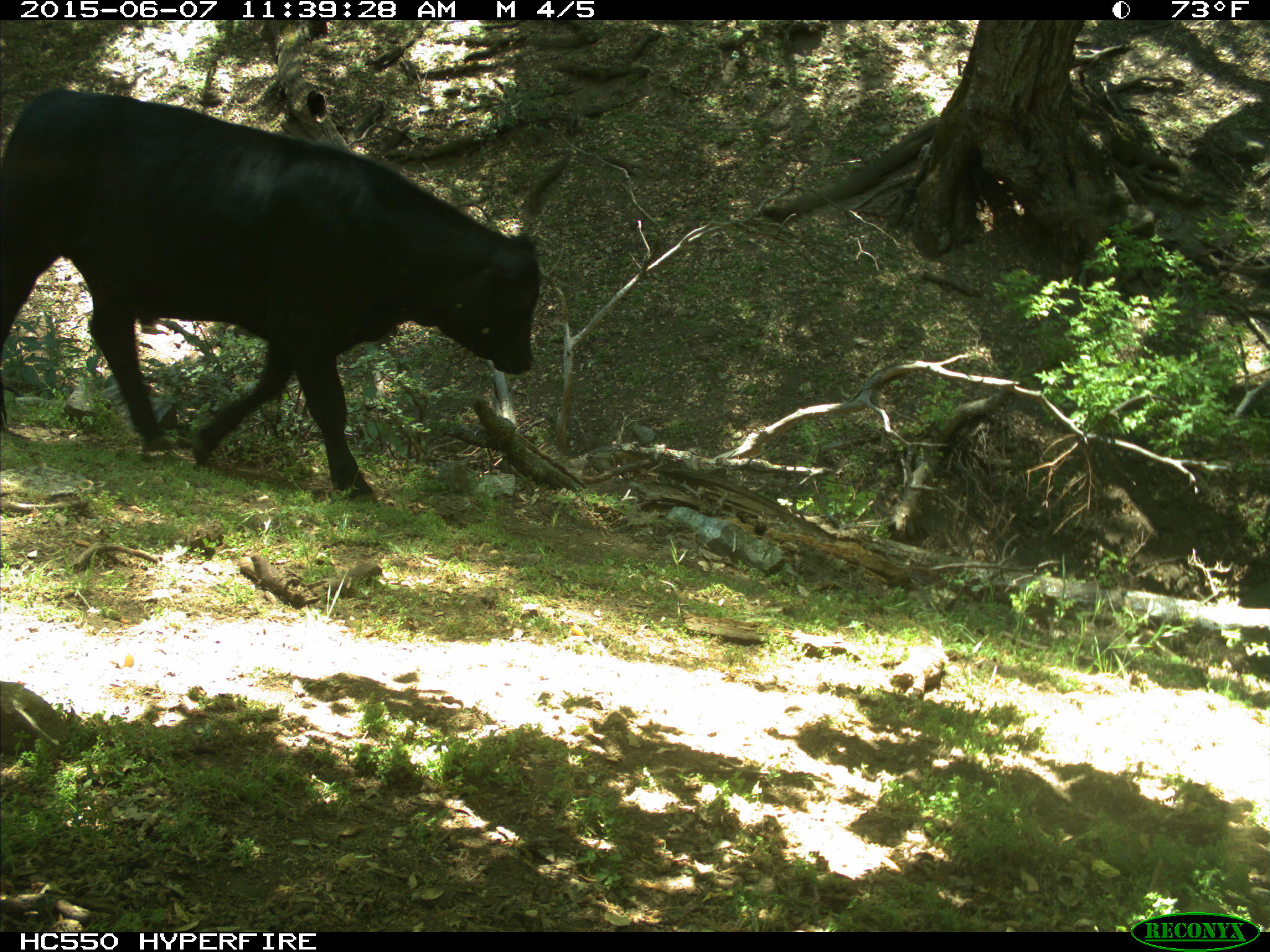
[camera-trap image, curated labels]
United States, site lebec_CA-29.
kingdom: Animalia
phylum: Chordata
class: Mammalia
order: Artiodactyla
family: Bovidae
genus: Bos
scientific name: Bos taurus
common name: domestic cow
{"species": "Bos taurus (domestic cow)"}